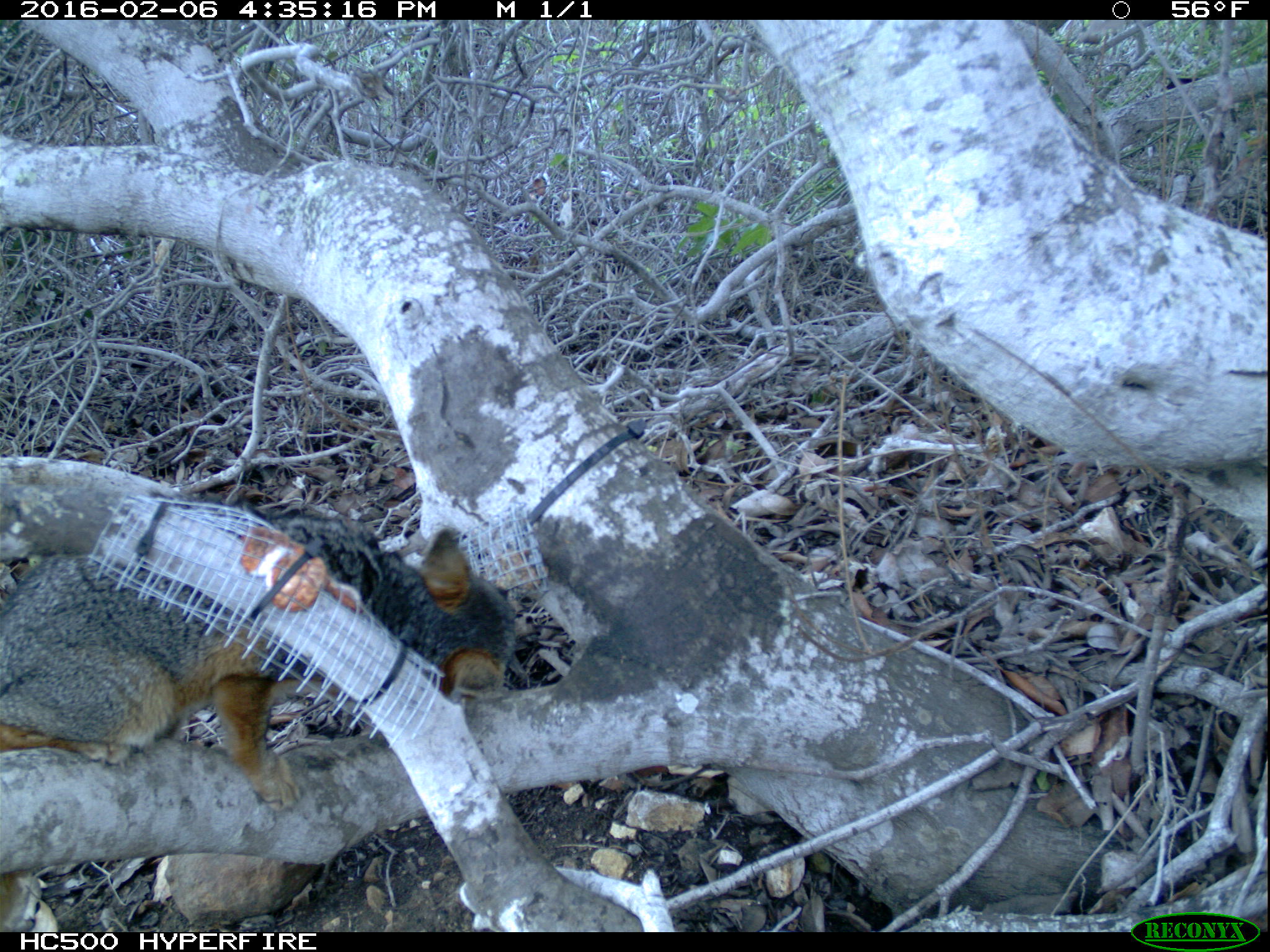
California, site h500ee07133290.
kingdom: Animalia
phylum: Chordata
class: Mammalia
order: Carnivora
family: Canidae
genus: Urocyon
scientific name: Urocyon littoralis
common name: island fox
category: fox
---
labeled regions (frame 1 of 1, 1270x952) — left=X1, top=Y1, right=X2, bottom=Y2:
fox: left=0, top=514, right=517, bottom=931